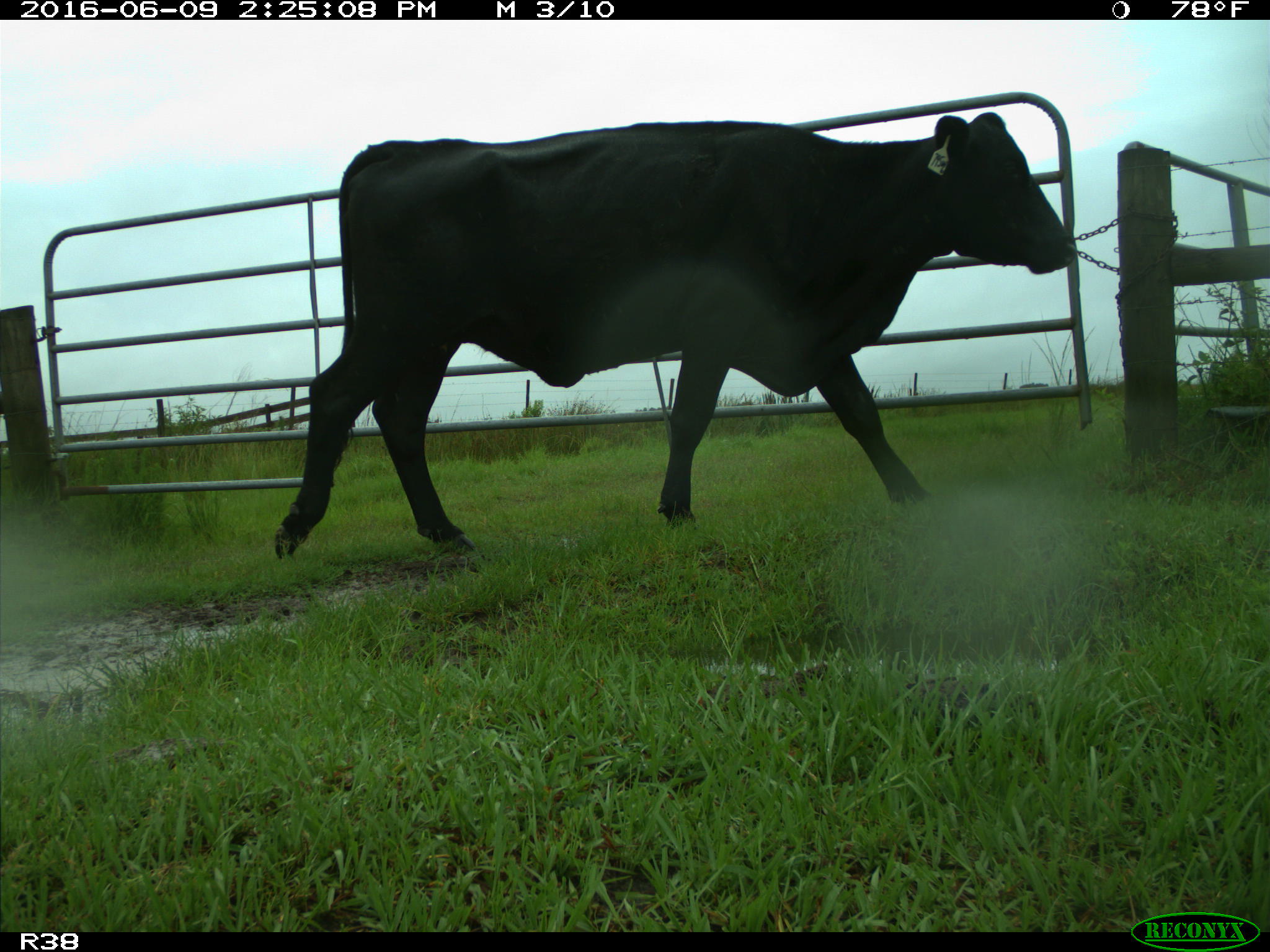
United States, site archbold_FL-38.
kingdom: Animalia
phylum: Chordata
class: Mammalia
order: Artiodactyla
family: Bovidae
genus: Bos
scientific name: Bos taurus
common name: domestic cow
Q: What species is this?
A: Bos taurus (domestic cow).